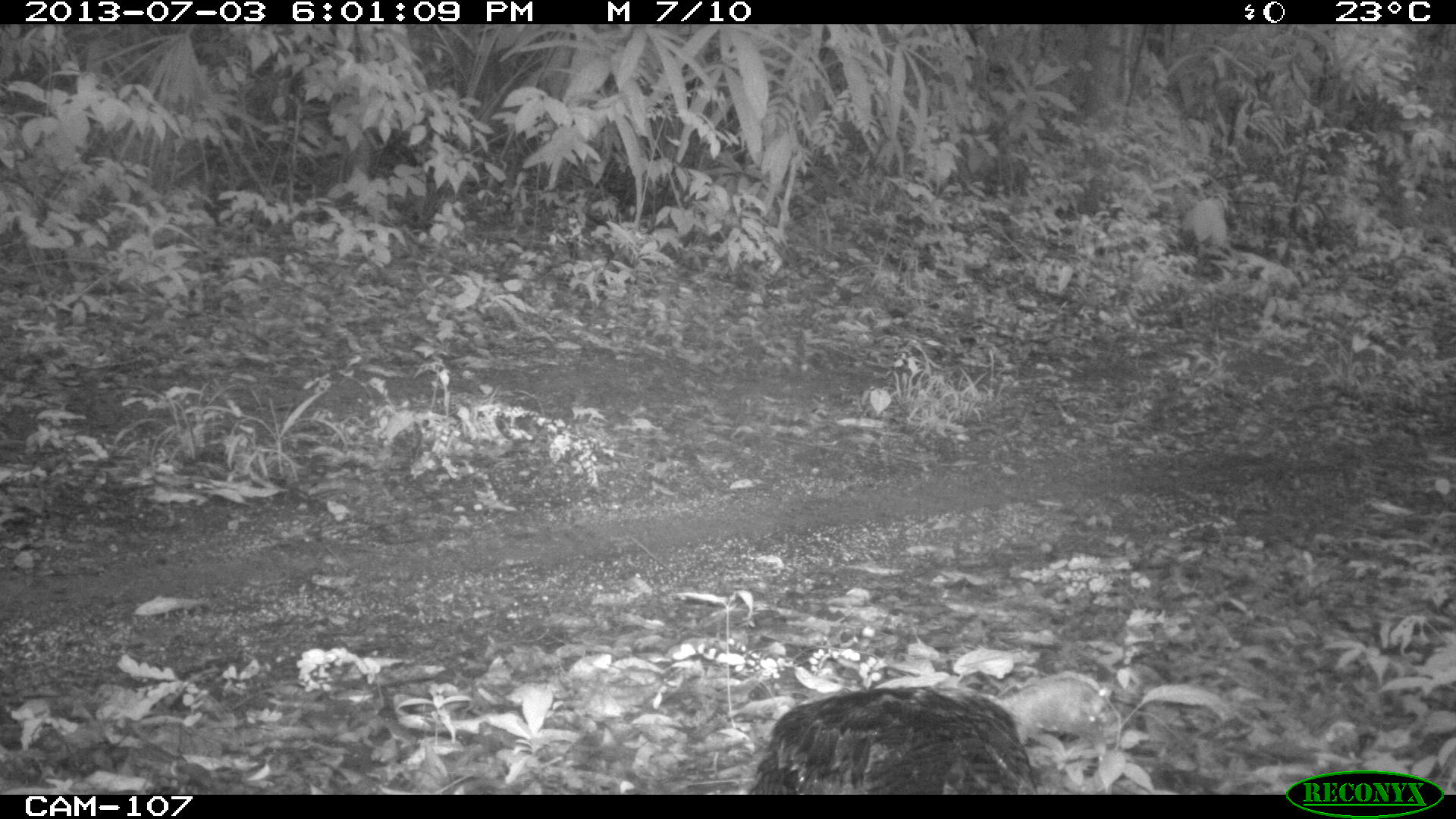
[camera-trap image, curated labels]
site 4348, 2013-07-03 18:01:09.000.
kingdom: Animalia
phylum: Chordata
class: Aves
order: Galliformes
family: Phasianidae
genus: Meleagris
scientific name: Meleagris ocellata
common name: ocellated turkey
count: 1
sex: female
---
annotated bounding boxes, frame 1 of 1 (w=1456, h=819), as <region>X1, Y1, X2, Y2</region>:
meleagris ocellata: <region>747, 670, 1107, 795</region>